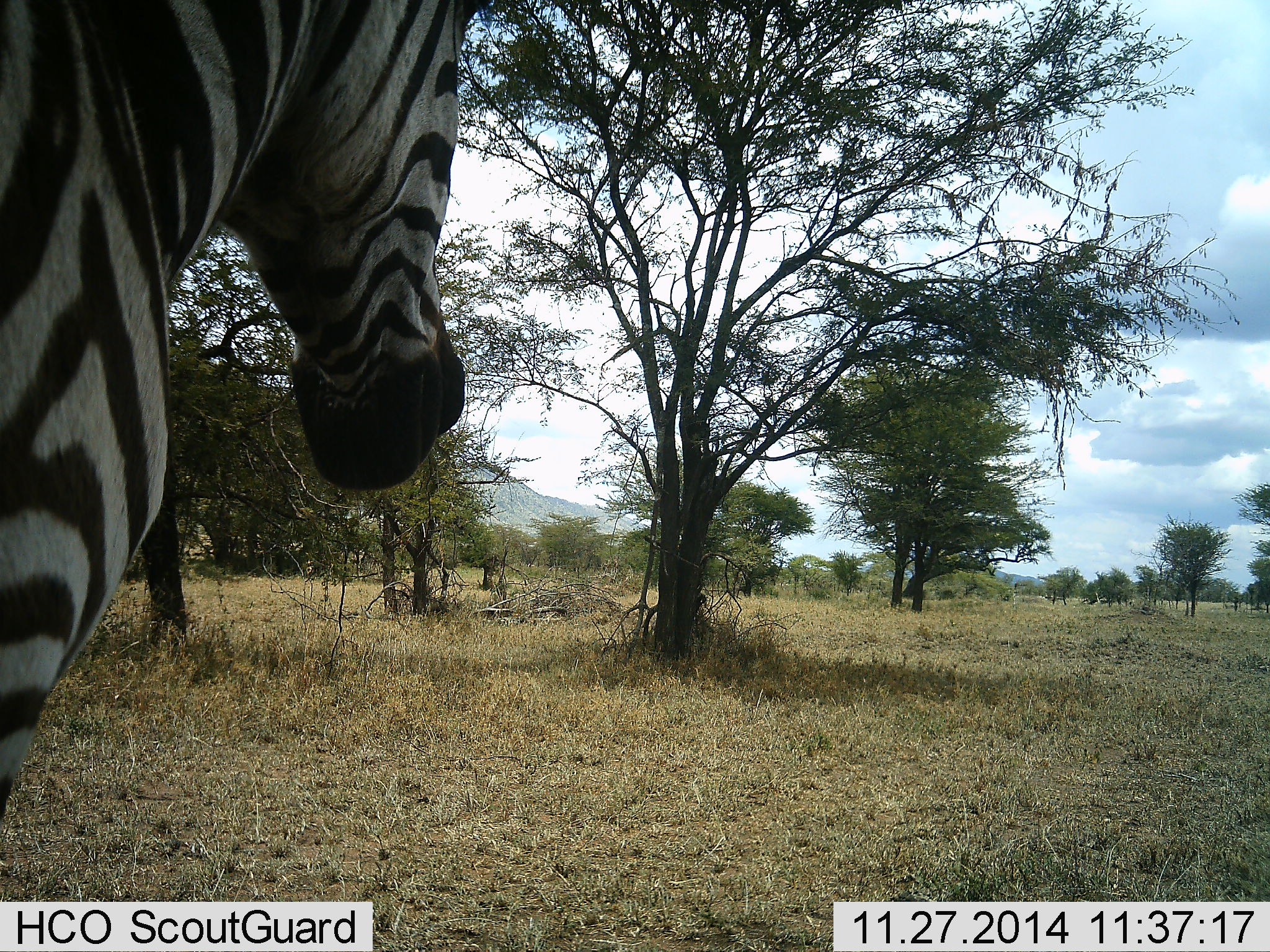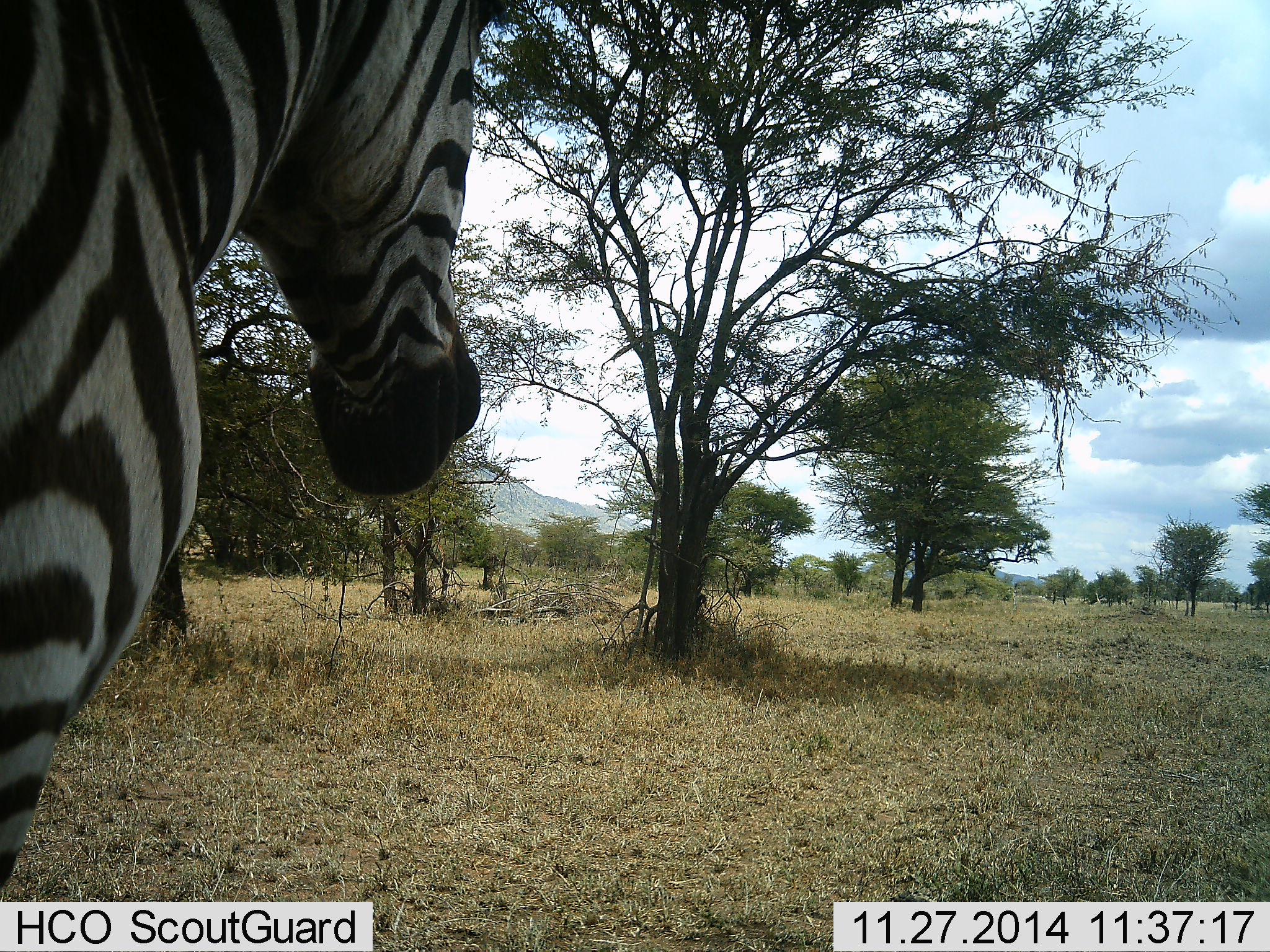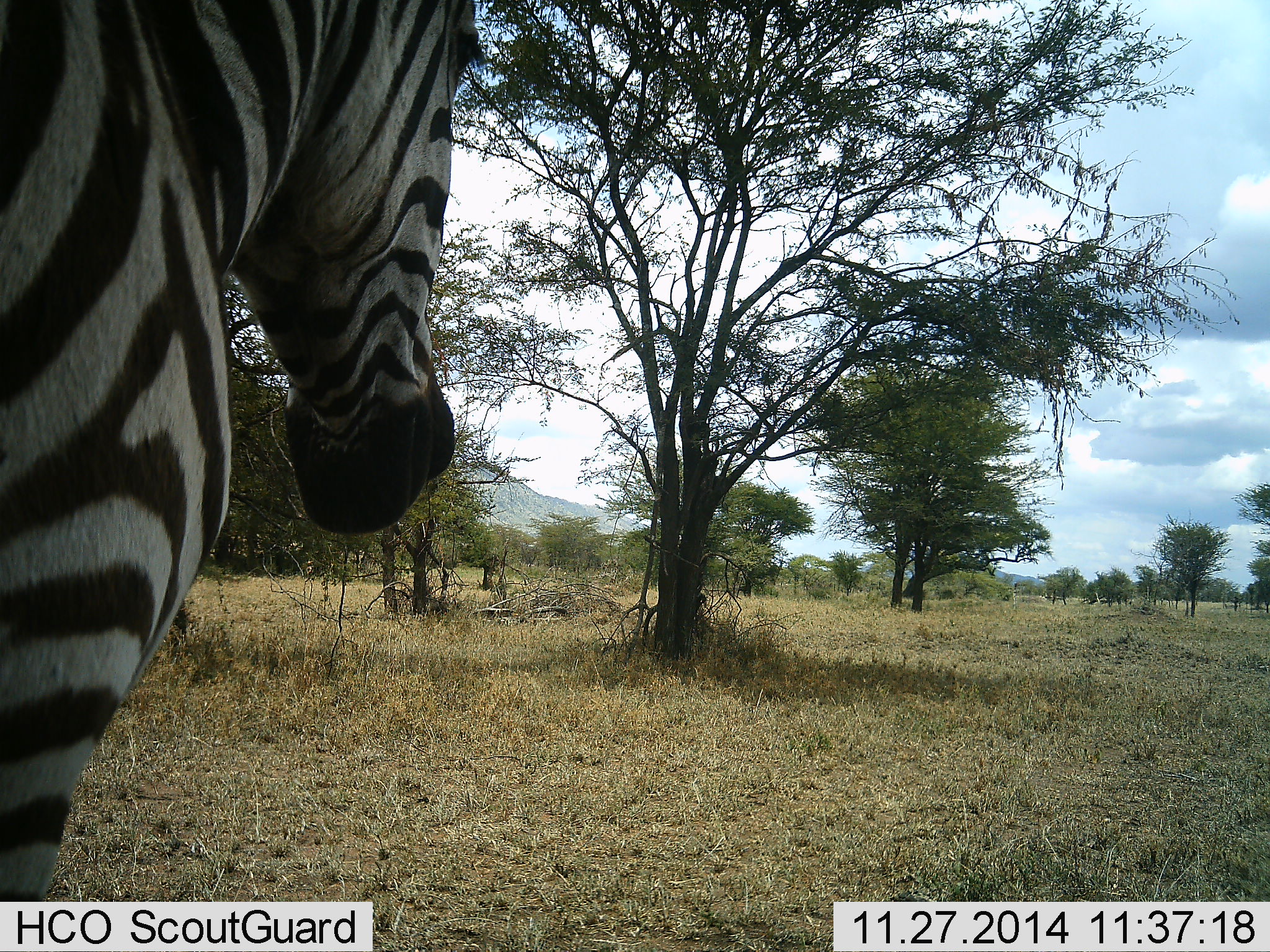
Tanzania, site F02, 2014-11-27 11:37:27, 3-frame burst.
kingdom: Animalia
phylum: Chordata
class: Mammalia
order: Perissodactyla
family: Equidae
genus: Equus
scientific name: Equus quagga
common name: plains zebra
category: zebra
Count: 1.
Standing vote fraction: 100%.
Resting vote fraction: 0%.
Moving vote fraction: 0%.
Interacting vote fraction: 0%.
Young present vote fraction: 0%.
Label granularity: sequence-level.